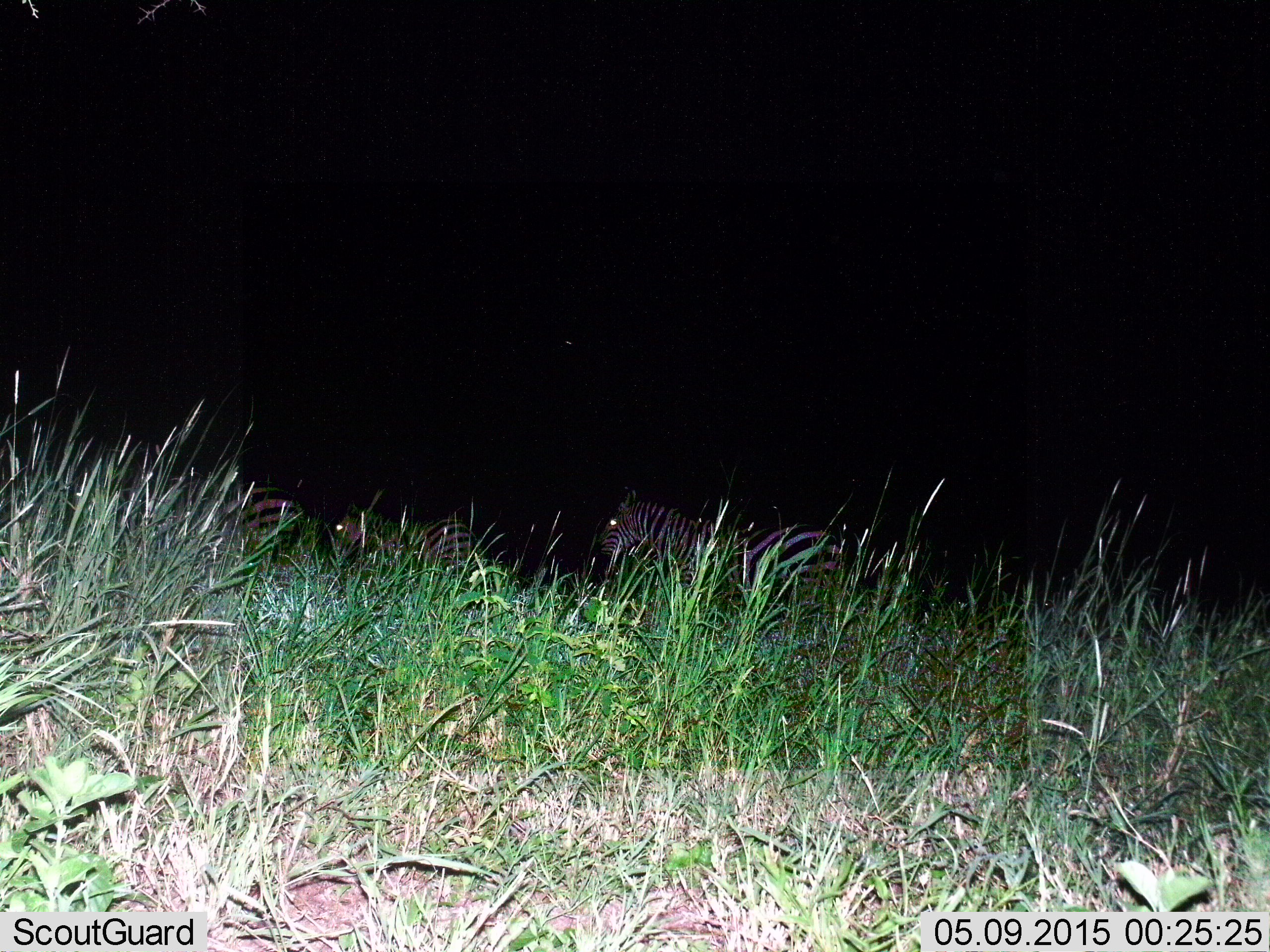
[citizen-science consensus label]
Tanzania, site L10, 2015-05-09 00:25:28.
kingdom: Animalia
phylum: Chordata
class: Mammalia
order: Perissodactyla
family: Equidae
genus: Equus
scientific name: Equus quagga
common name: plains zebra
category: zebra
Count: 3.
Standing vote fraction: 50%.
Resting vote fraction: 0%.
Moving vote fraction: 50%.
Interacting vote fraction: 0%.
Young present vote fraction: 0%.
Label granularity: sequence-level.